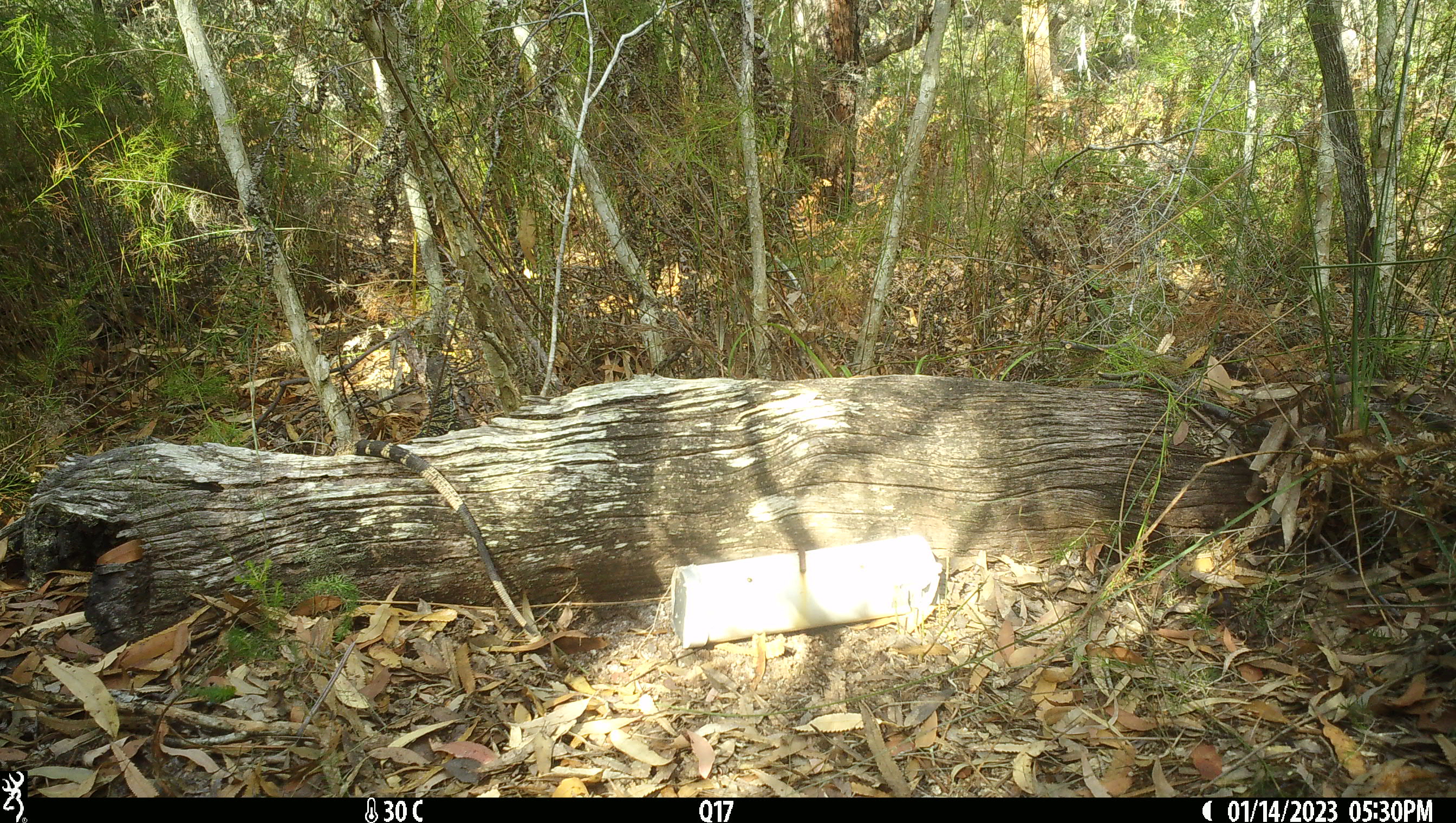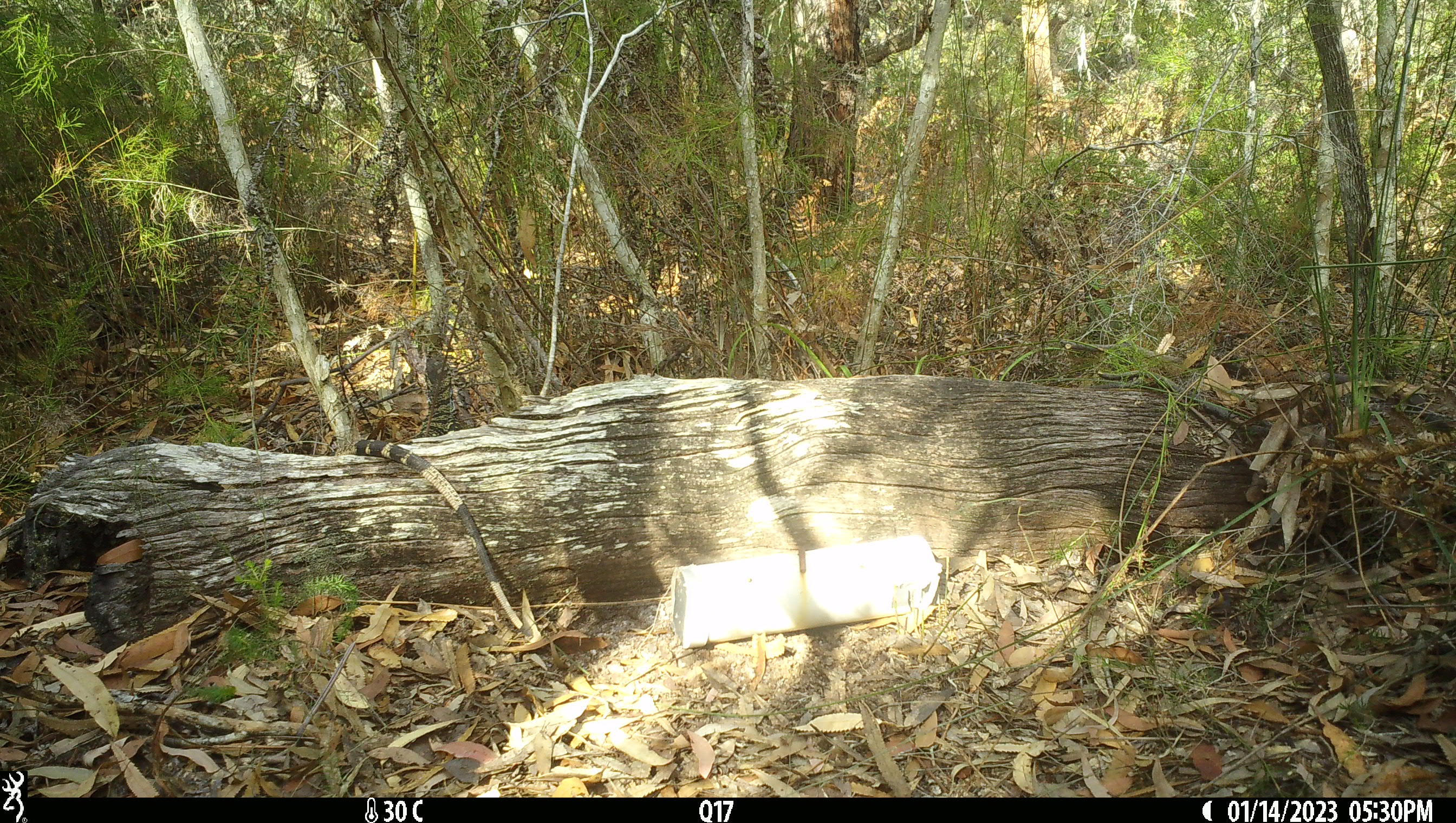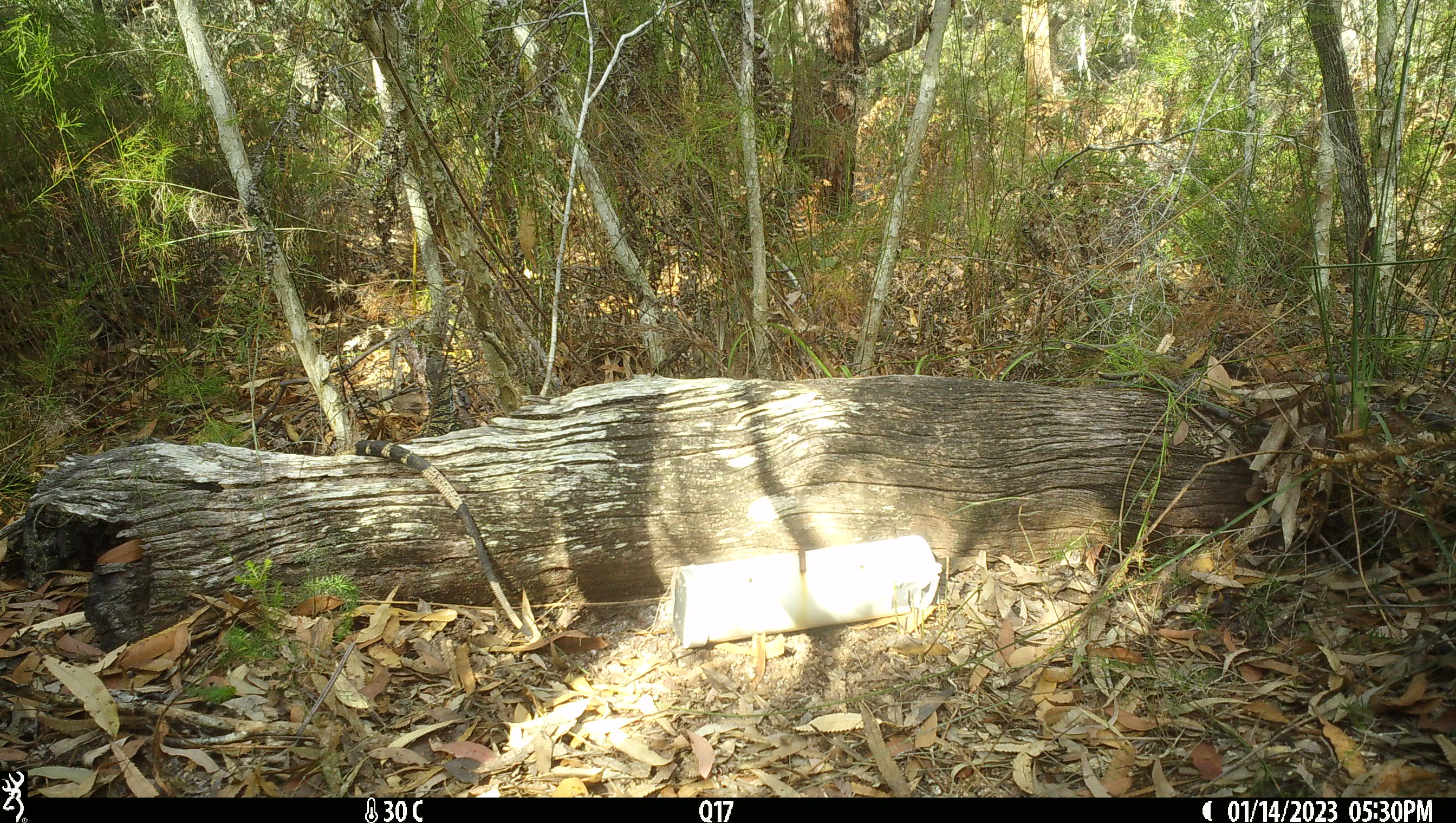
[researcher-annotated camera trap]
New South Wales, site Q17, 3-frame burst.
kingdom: Animalia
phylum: Chordata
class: Reptilia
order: Squamata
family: Varanidae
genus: Varanus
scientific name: Varanus varius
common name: lace monitor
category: goanna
Goanna (lace monitor) (Varanus varius).